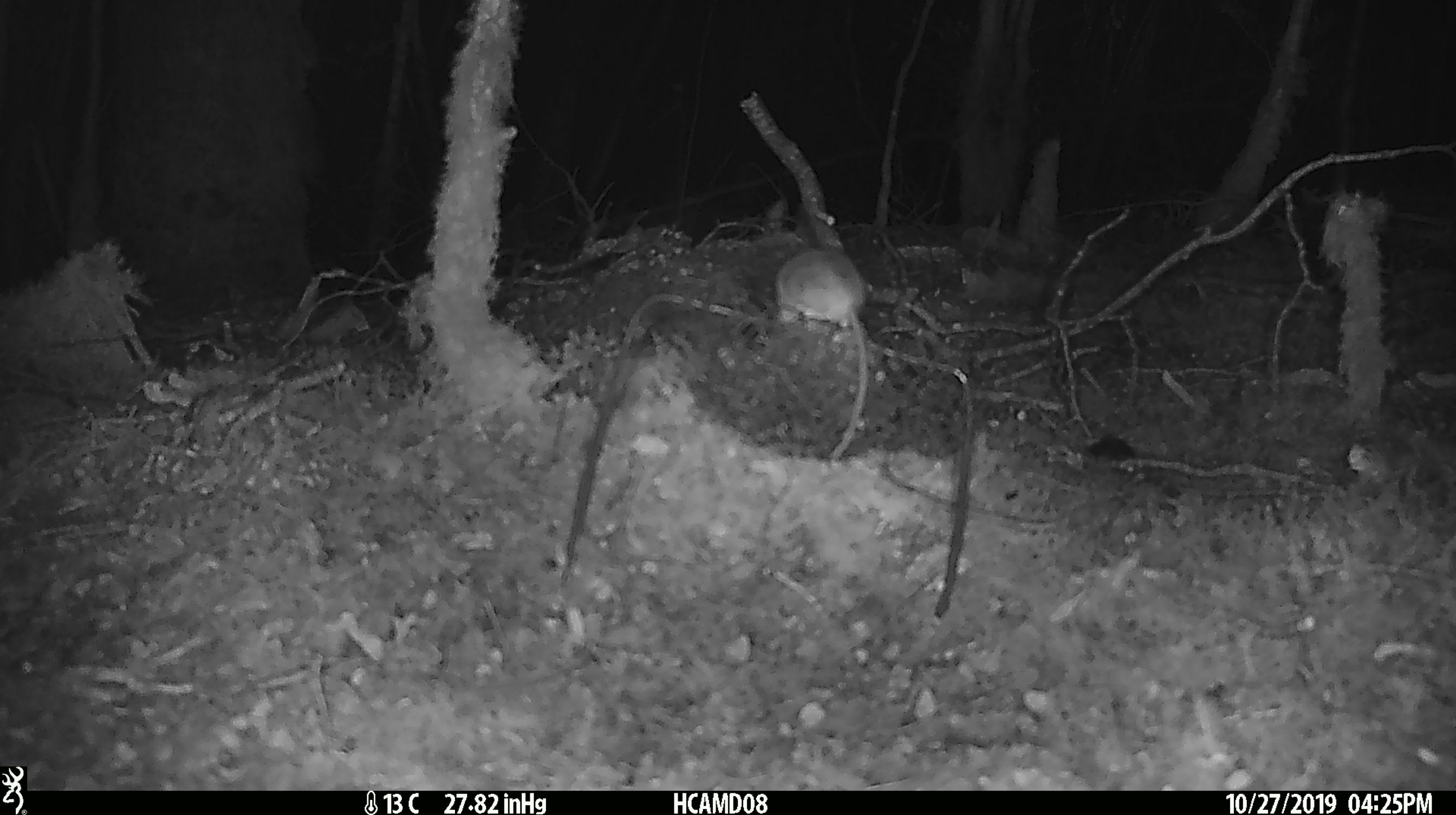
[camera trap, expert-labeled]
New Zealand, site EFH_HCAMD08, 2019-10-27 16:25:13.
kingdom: Animalia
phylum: Chordata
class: Mammalia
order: Rodentia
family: Muridae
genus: Mus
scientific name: Mus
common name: mouse